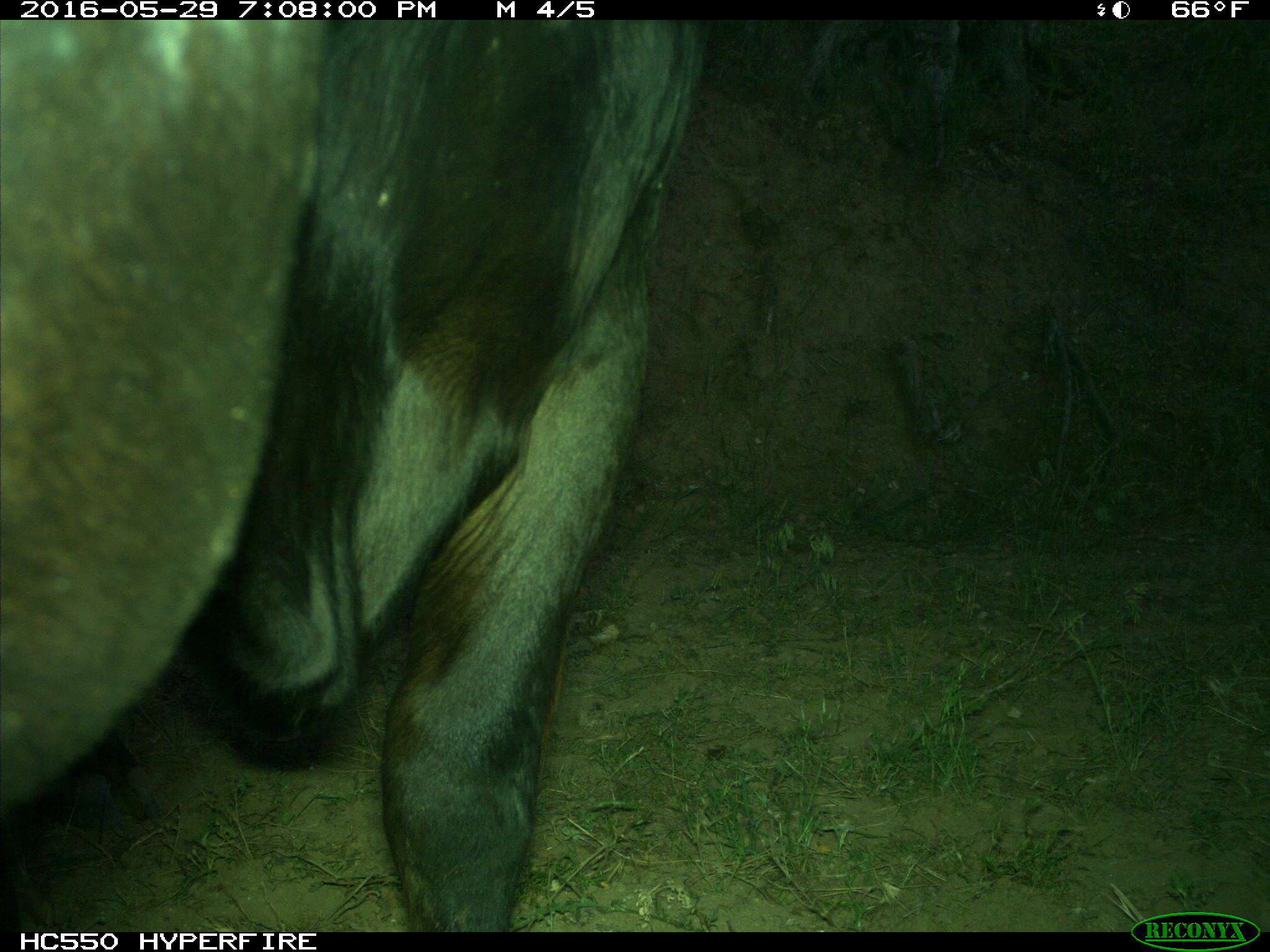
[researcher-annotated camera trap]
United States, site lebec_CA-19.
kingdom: Animalia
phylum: Chordata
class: Mammalia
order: Artiodactyla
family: Bovidae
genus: Bos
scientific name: Bos taurus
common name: domestic cow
Bos taurus (domestic cow).